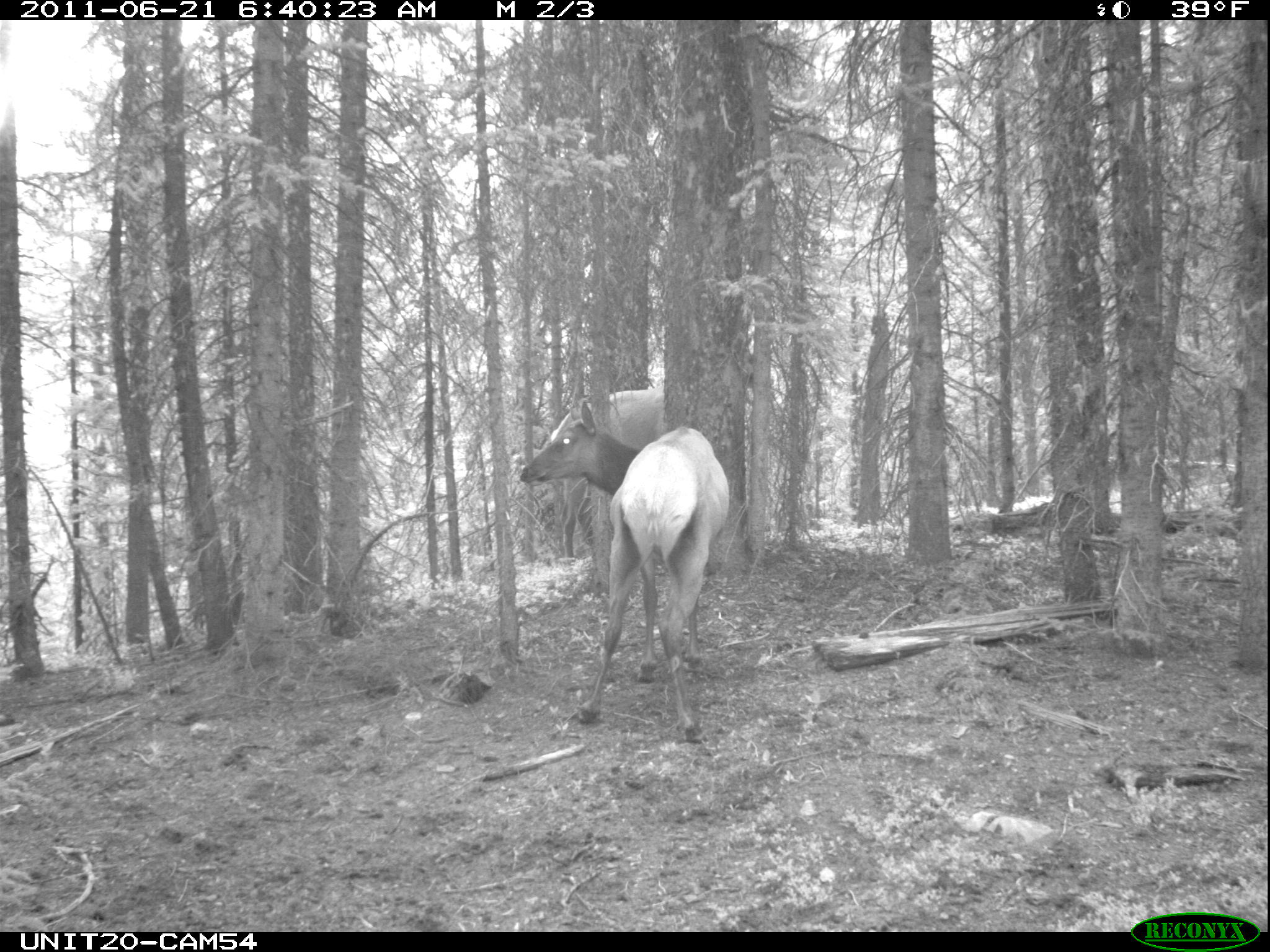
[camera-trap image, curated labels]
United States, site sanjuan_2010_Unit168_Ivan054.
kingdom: Animalia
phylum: Chordata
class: Mammalia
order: Artiodactyla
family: Cervidae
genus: Cervus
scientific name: Cervus elaphus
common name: red deer